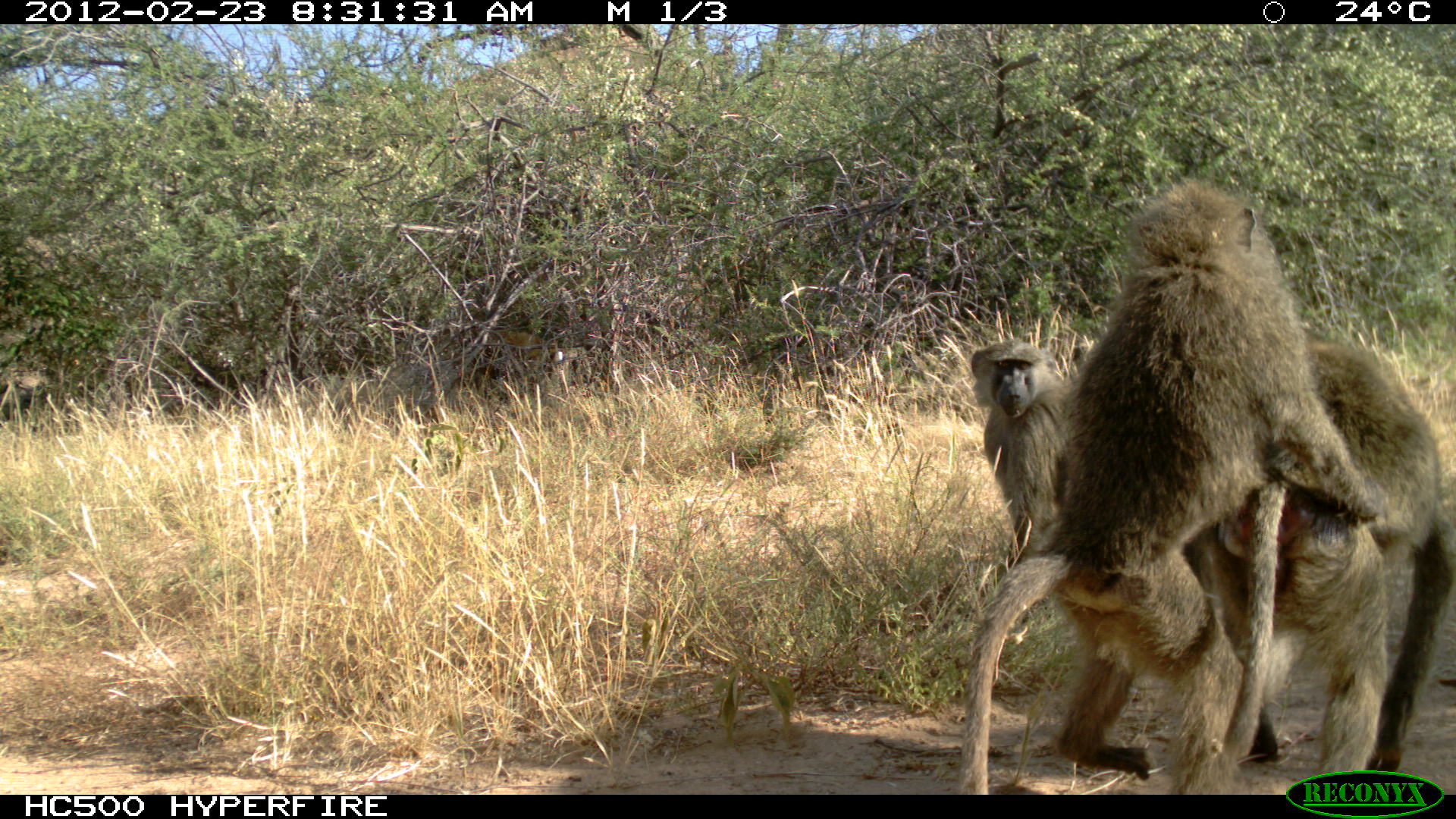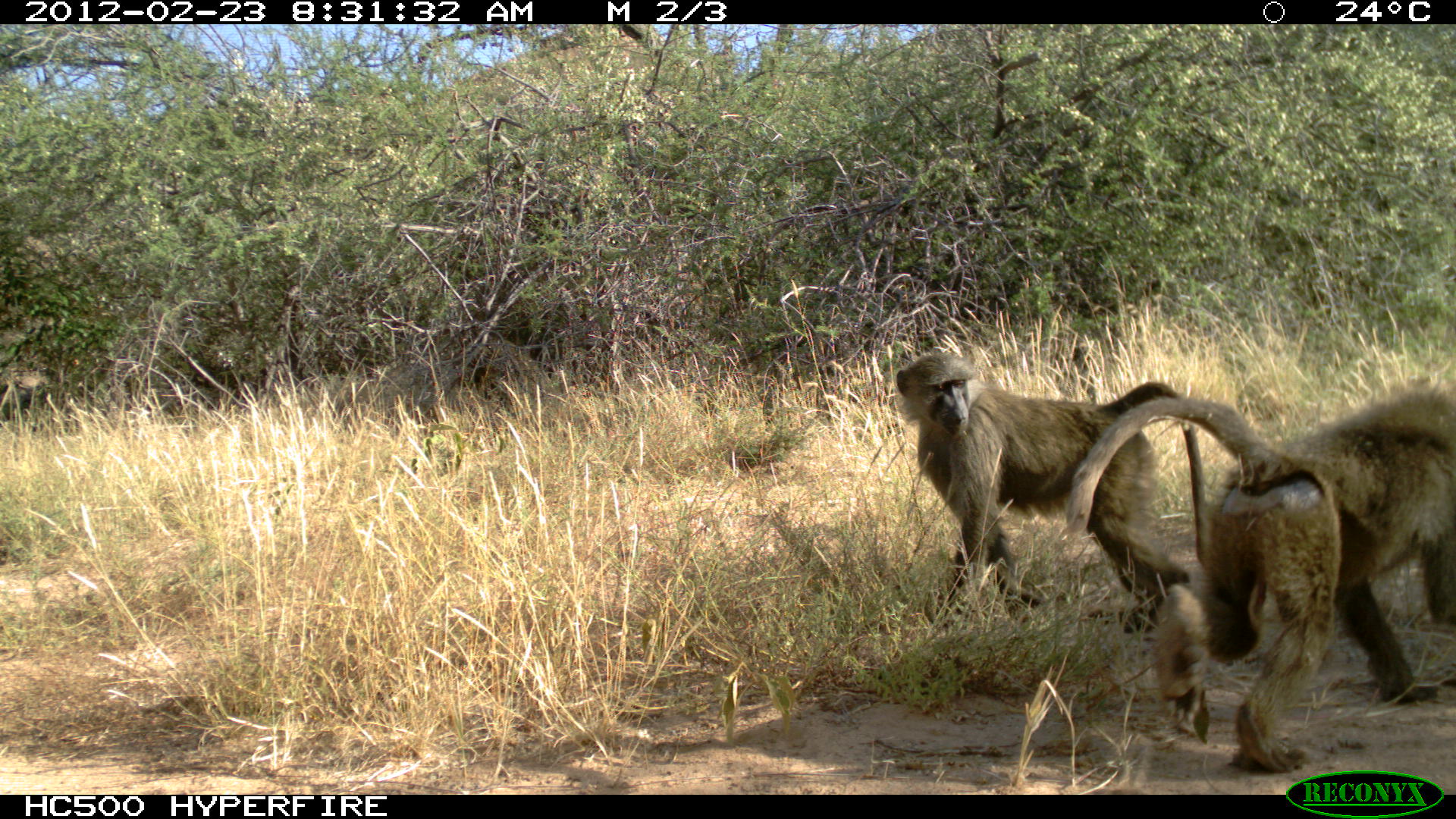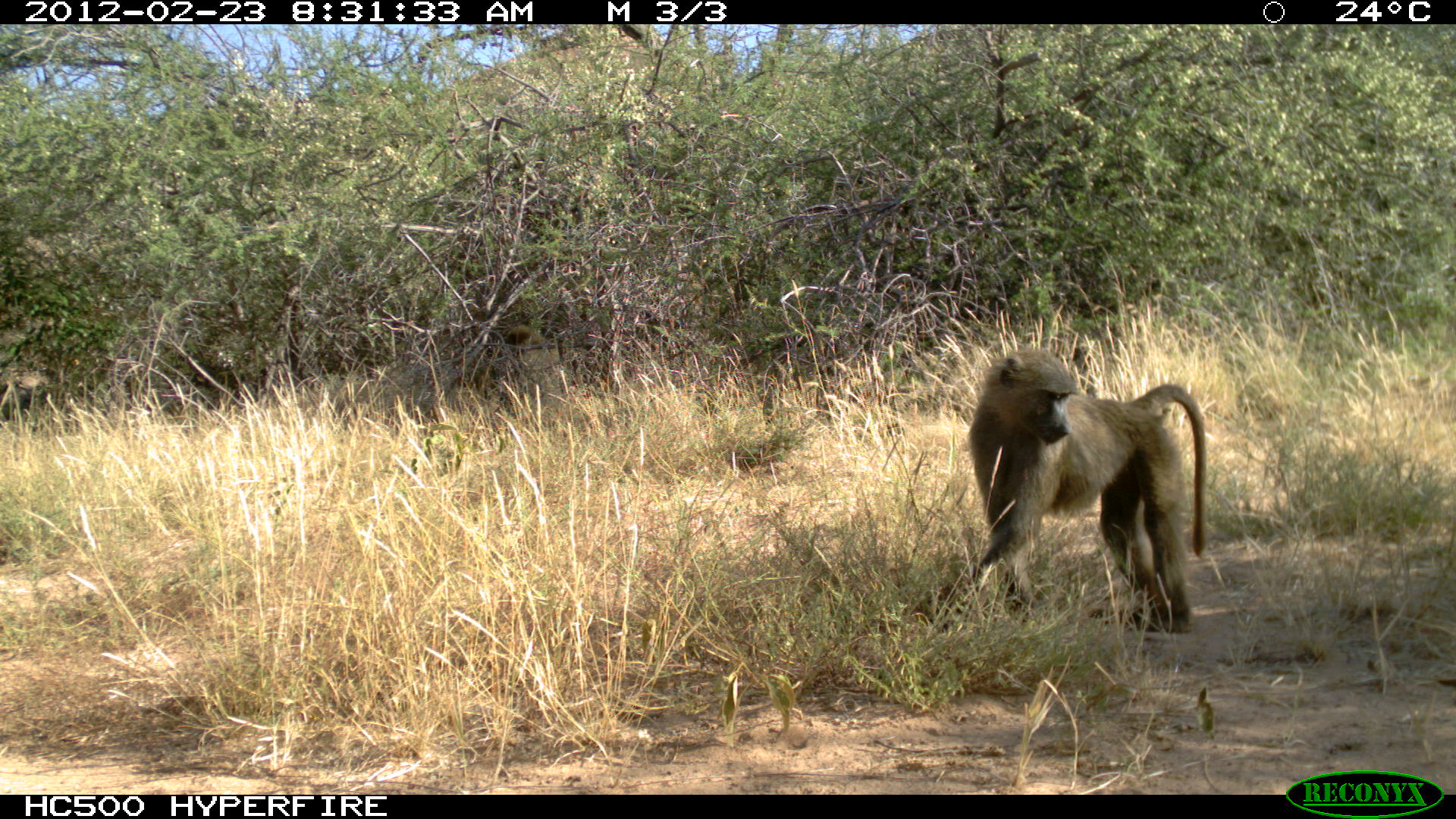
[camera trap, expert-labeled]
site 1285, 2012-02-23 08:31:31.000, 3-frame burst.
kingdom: Animalia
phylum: Chordata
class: Mammalia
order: Primates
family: Cercopithecidae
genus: Papio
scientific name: Papio anubis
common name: olive baboon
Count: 4.